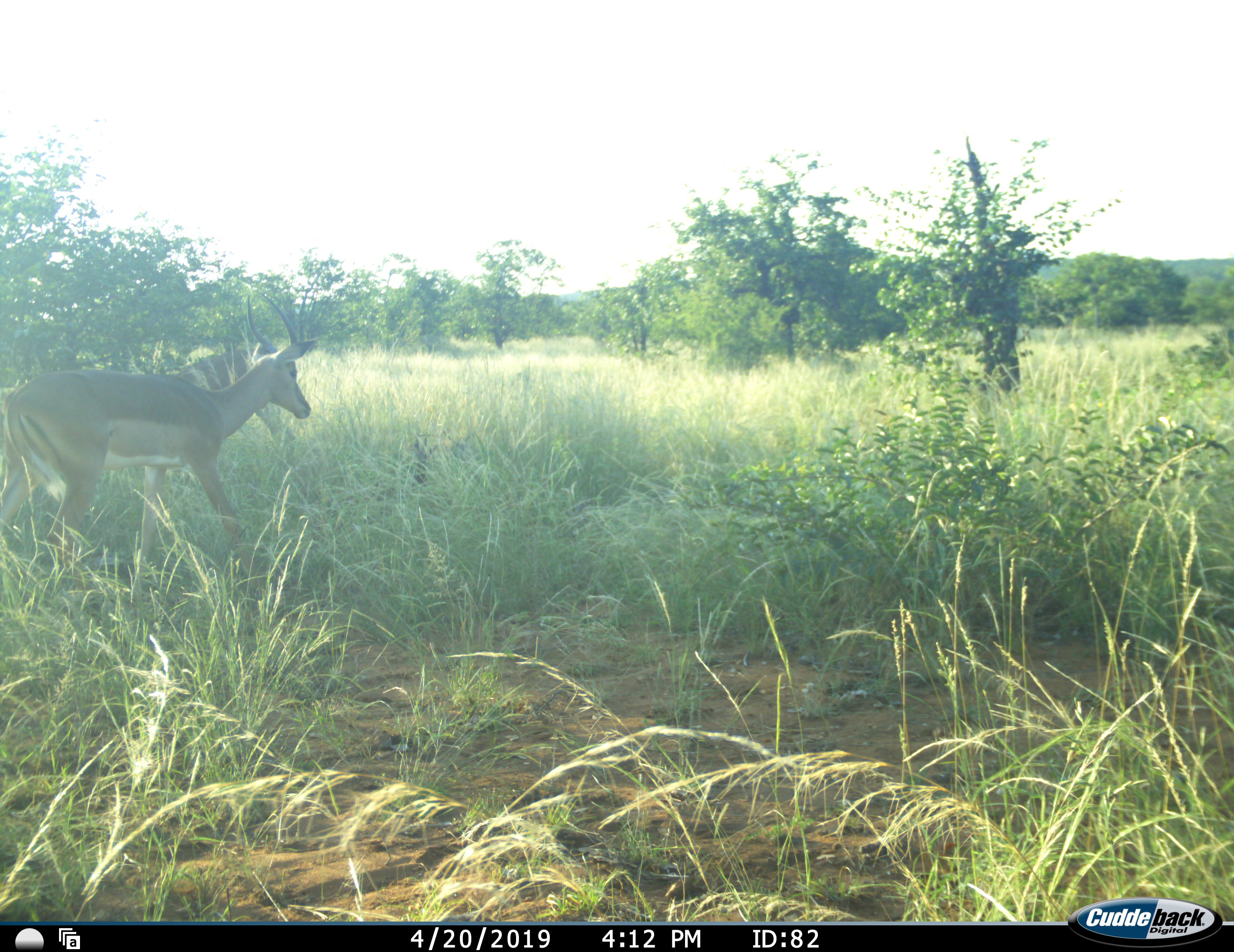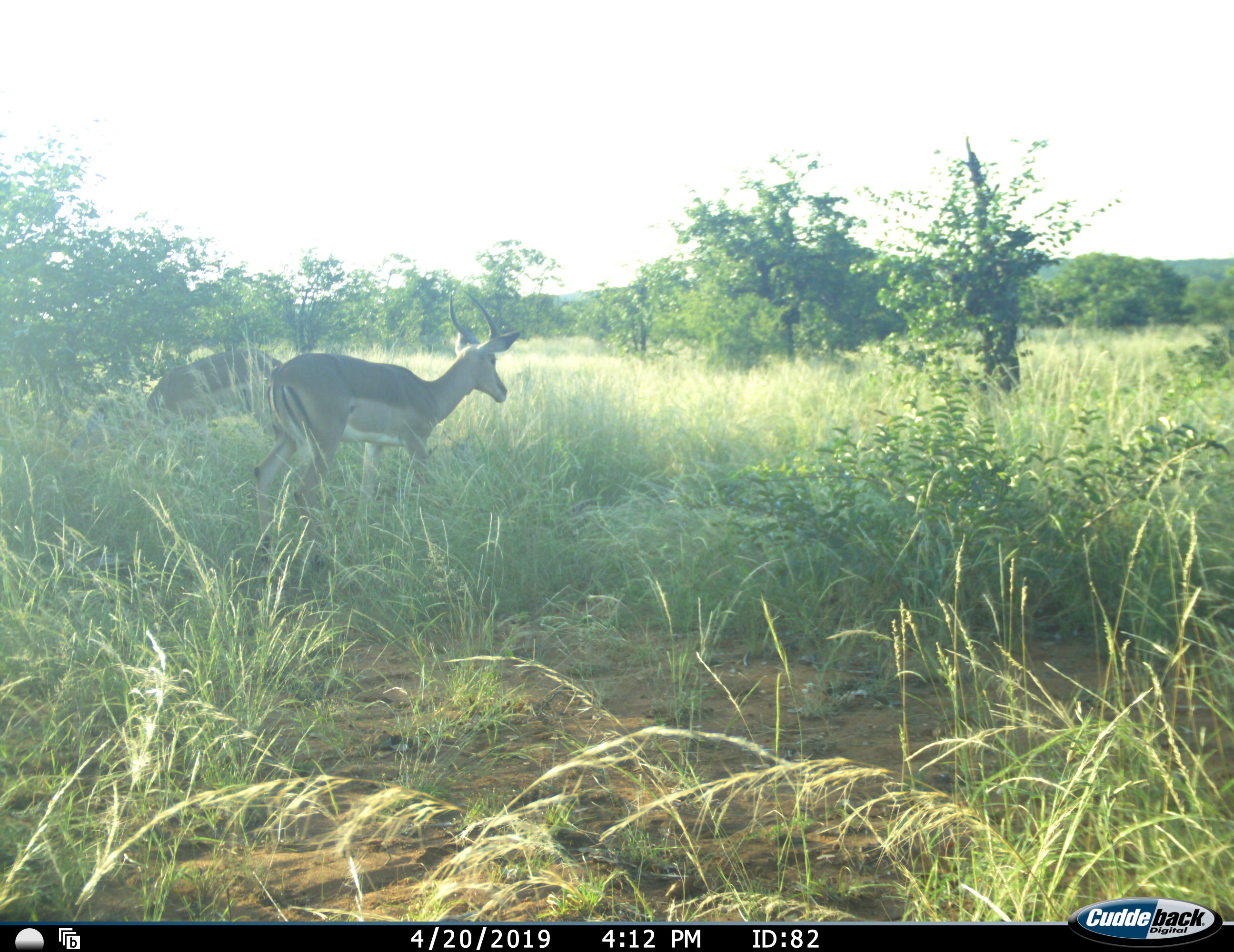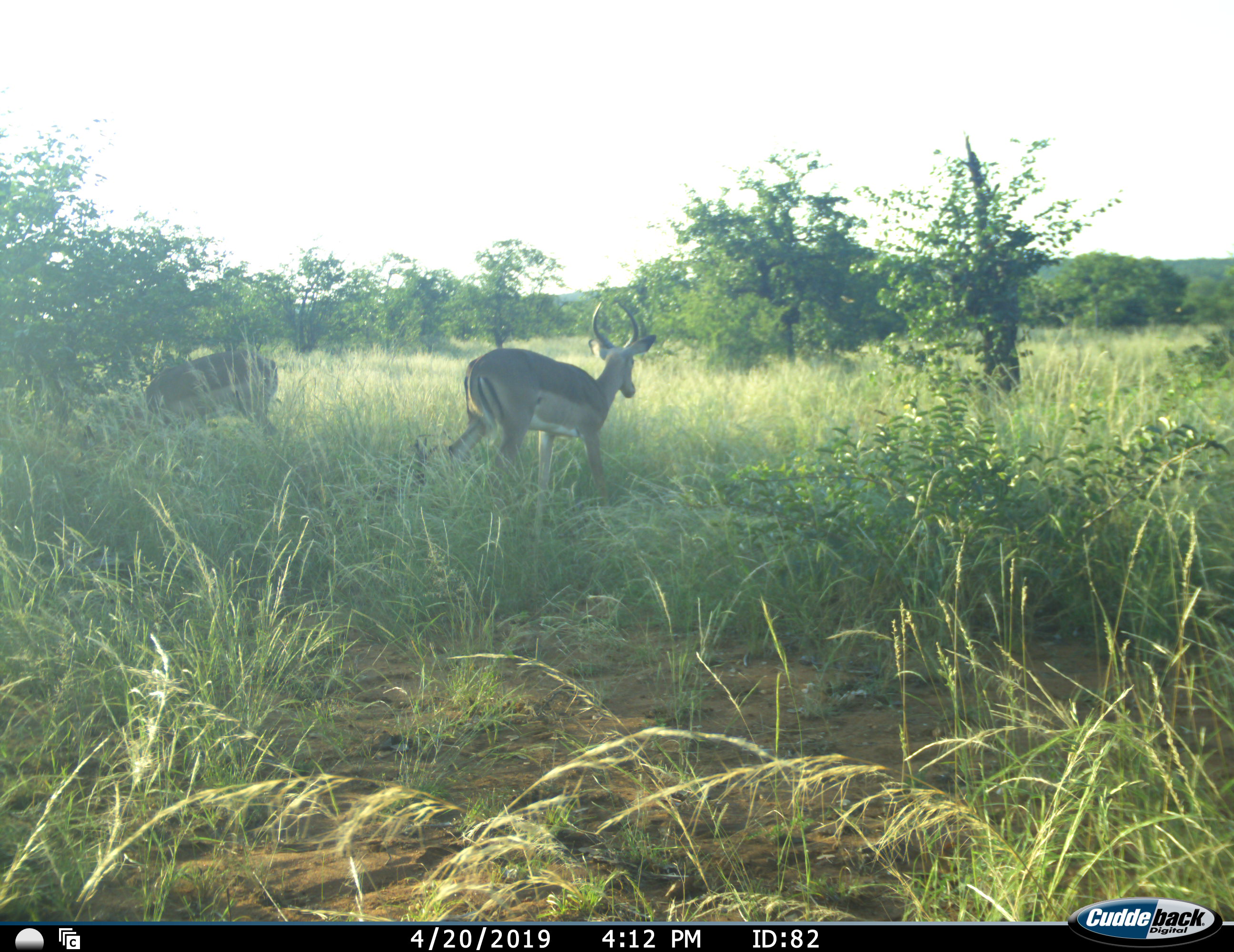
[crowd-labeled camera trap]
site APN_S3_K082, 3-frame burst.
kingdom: Animalia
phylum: Chordata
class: Mammalia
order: Artiodactyla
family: Bovidae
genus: Aepyceros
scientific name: Aepyceros melampus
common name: impala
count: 2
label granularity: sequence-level